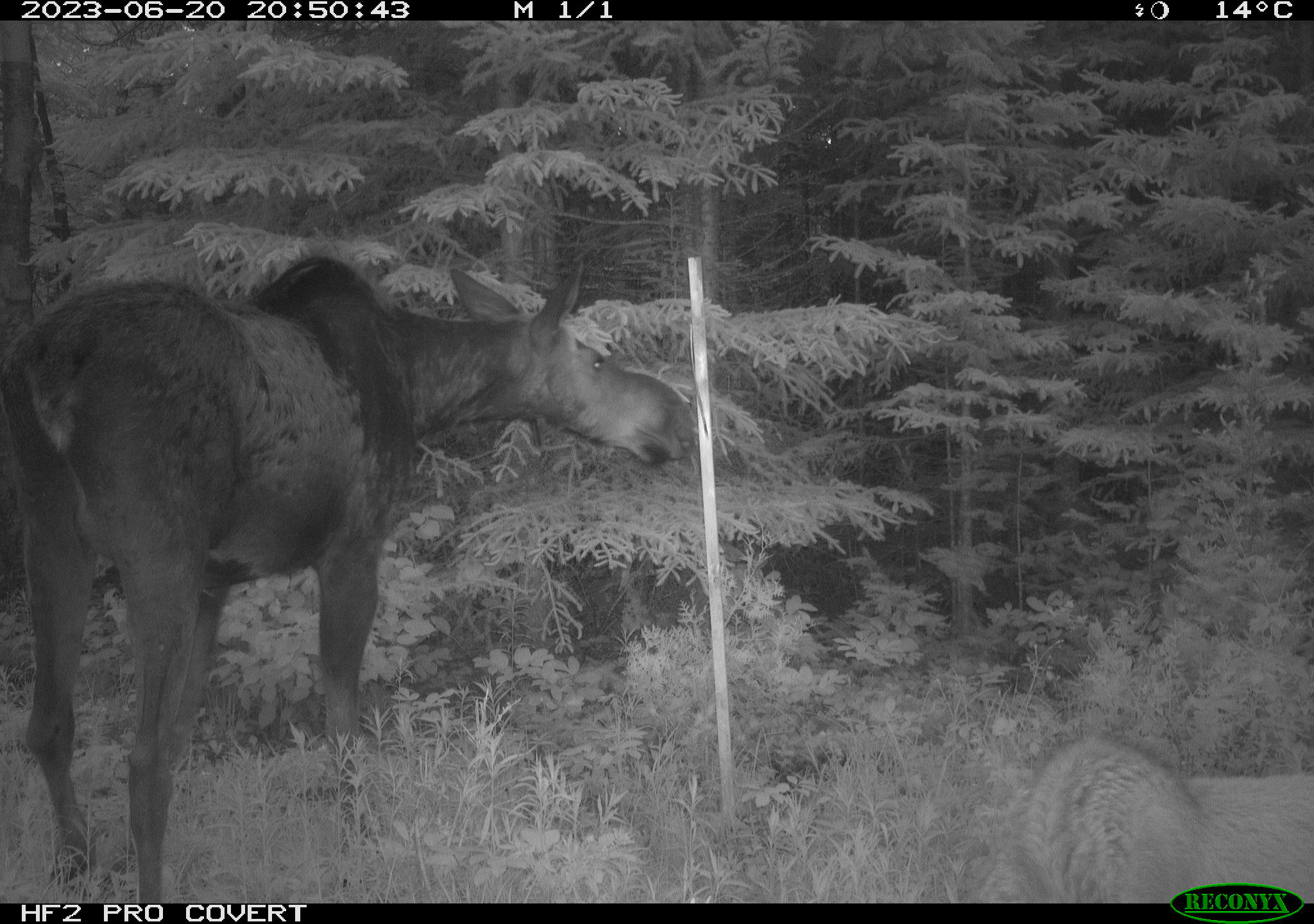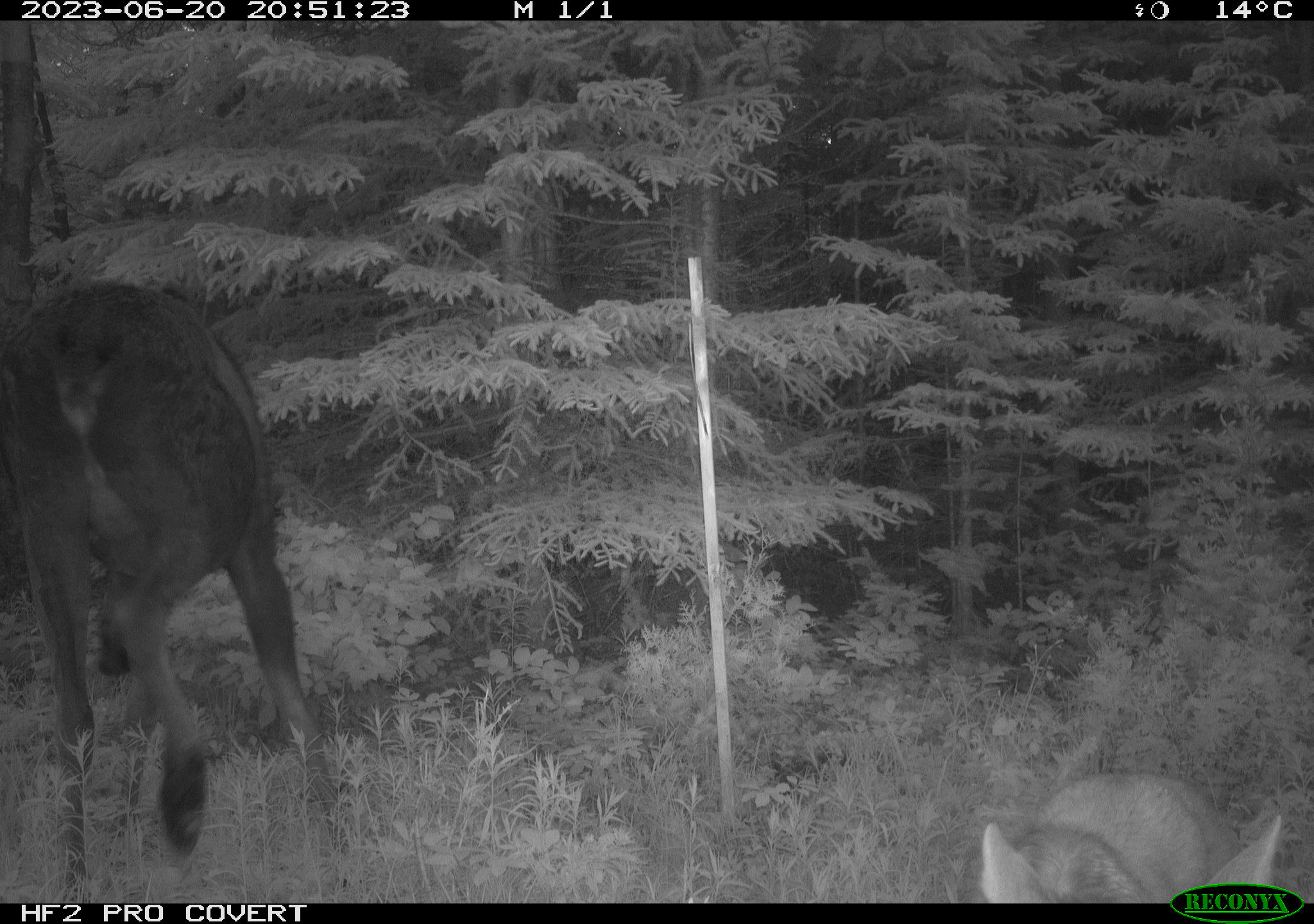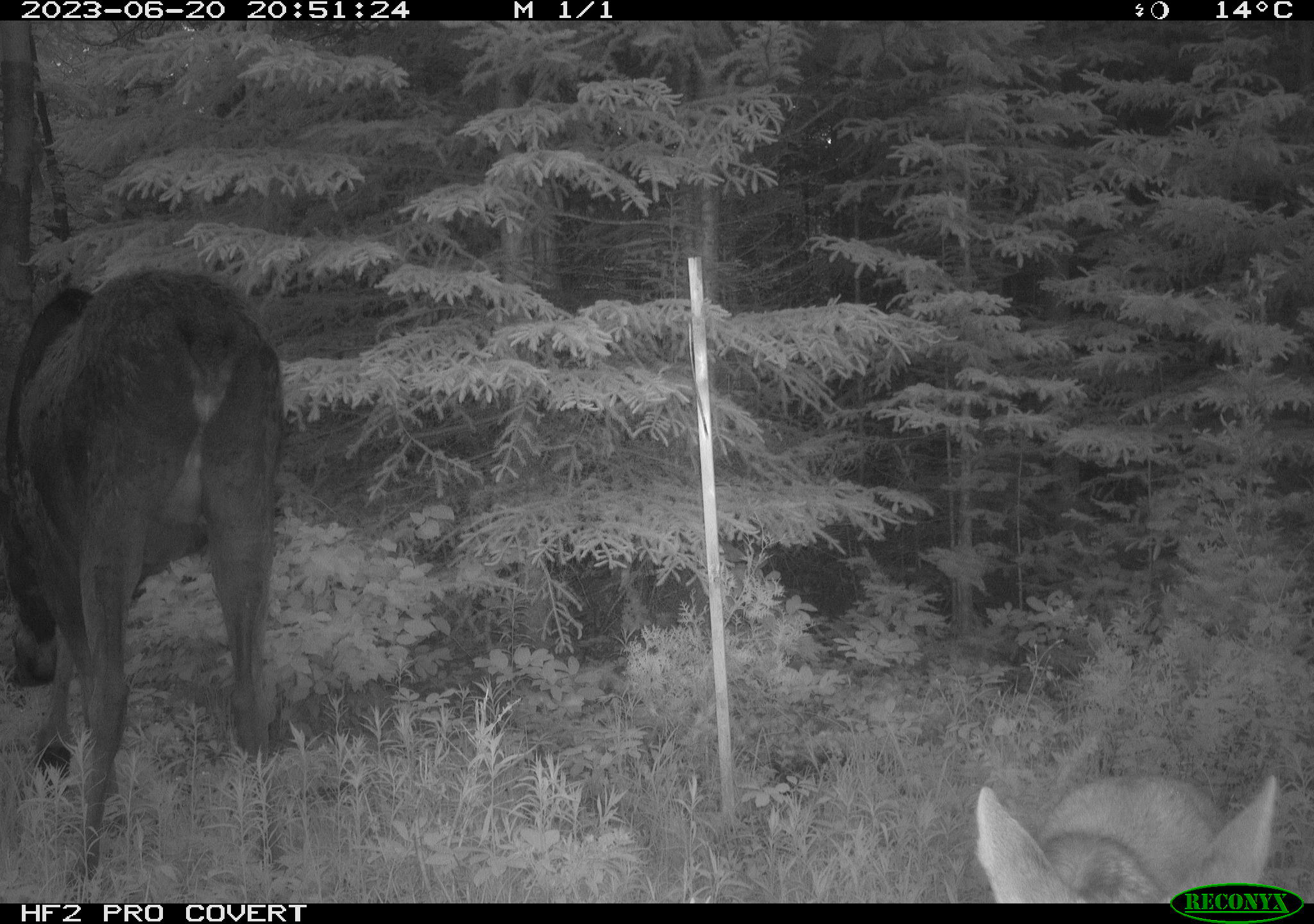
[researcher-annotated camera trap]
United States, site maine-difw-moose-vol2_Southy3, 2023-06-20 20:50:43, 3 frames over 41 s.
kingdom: Animalia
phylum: Chordata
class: Mammalia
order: Artiodactyla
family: Cervidae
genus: Alces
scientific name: Alces alces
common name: moose